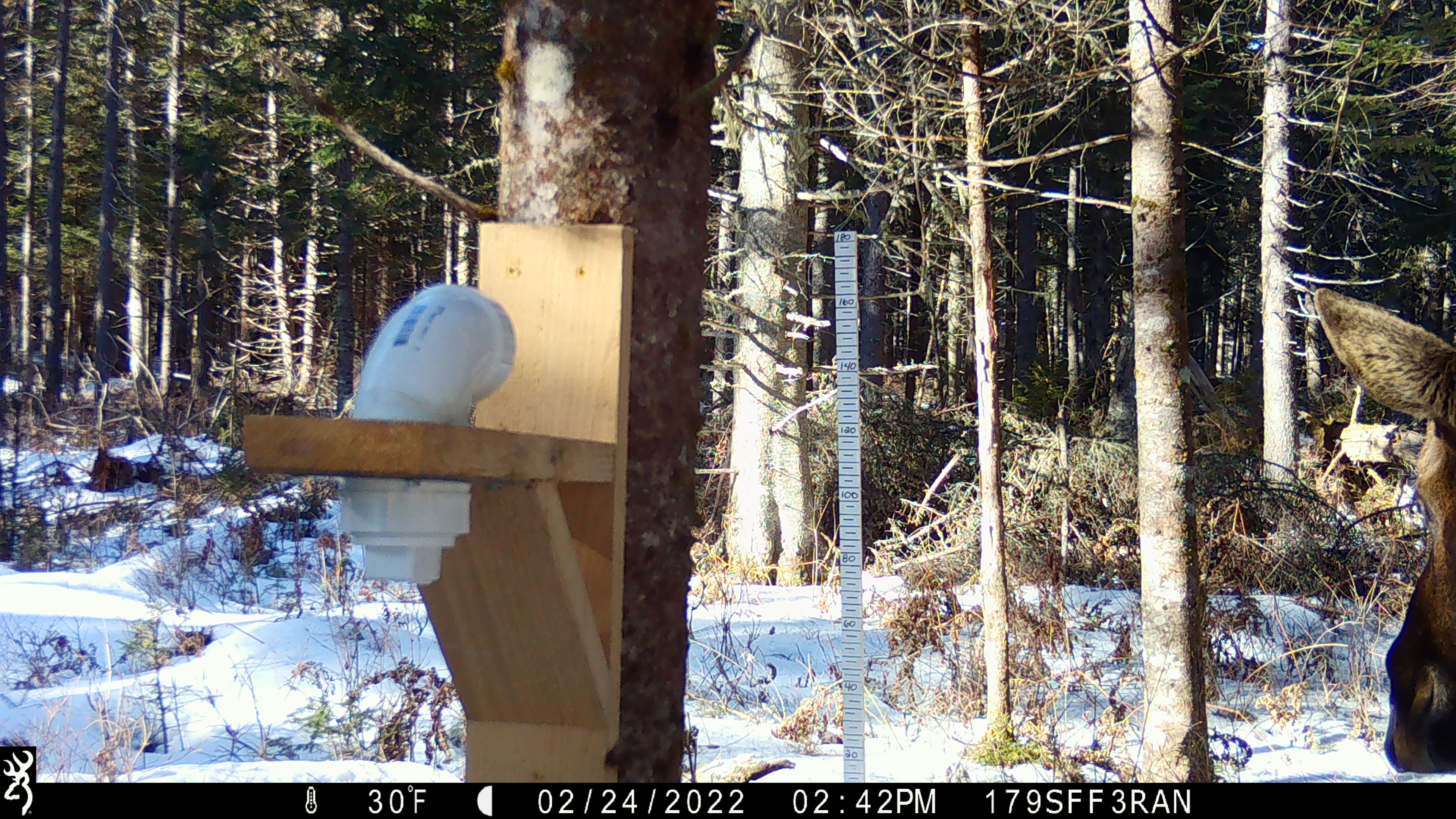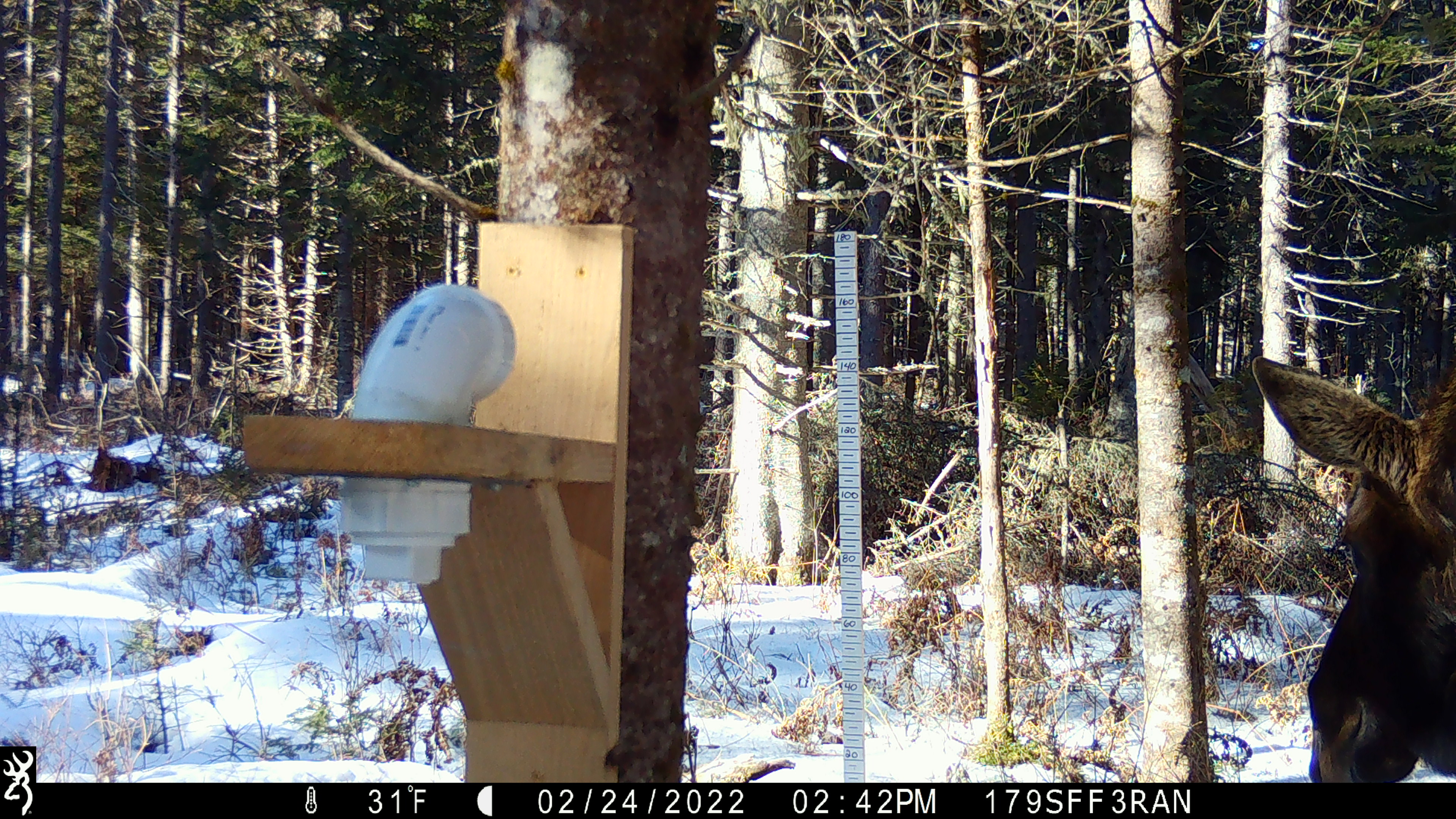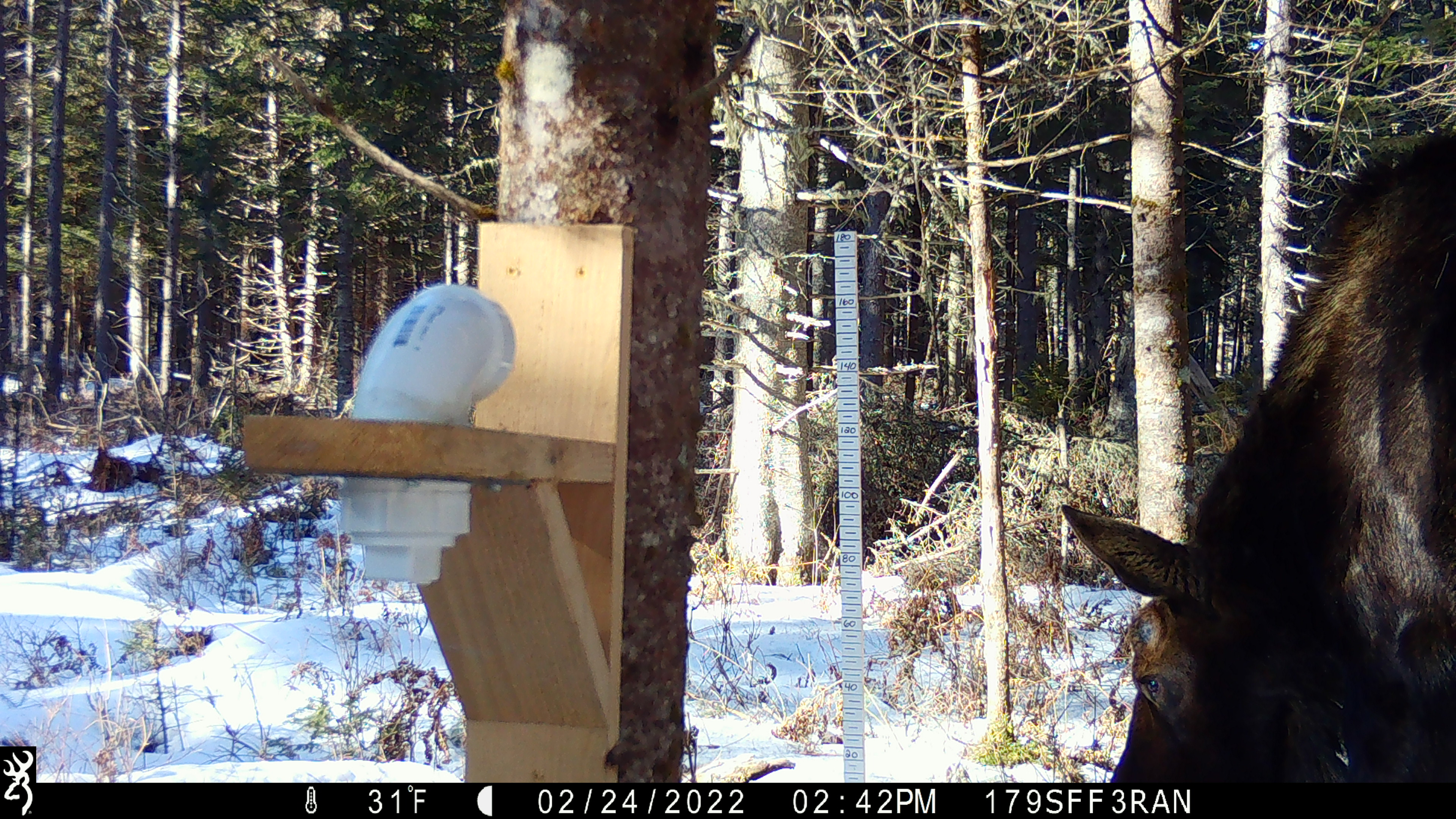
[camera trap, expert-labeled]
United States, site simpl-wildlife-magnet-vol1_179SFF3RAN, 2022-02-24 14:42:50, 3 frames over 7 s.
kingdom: Animalia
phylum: Chordata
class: Mammalia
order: Artiodactyla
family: Cervidae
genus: Alces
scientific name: Alces alces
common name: moose